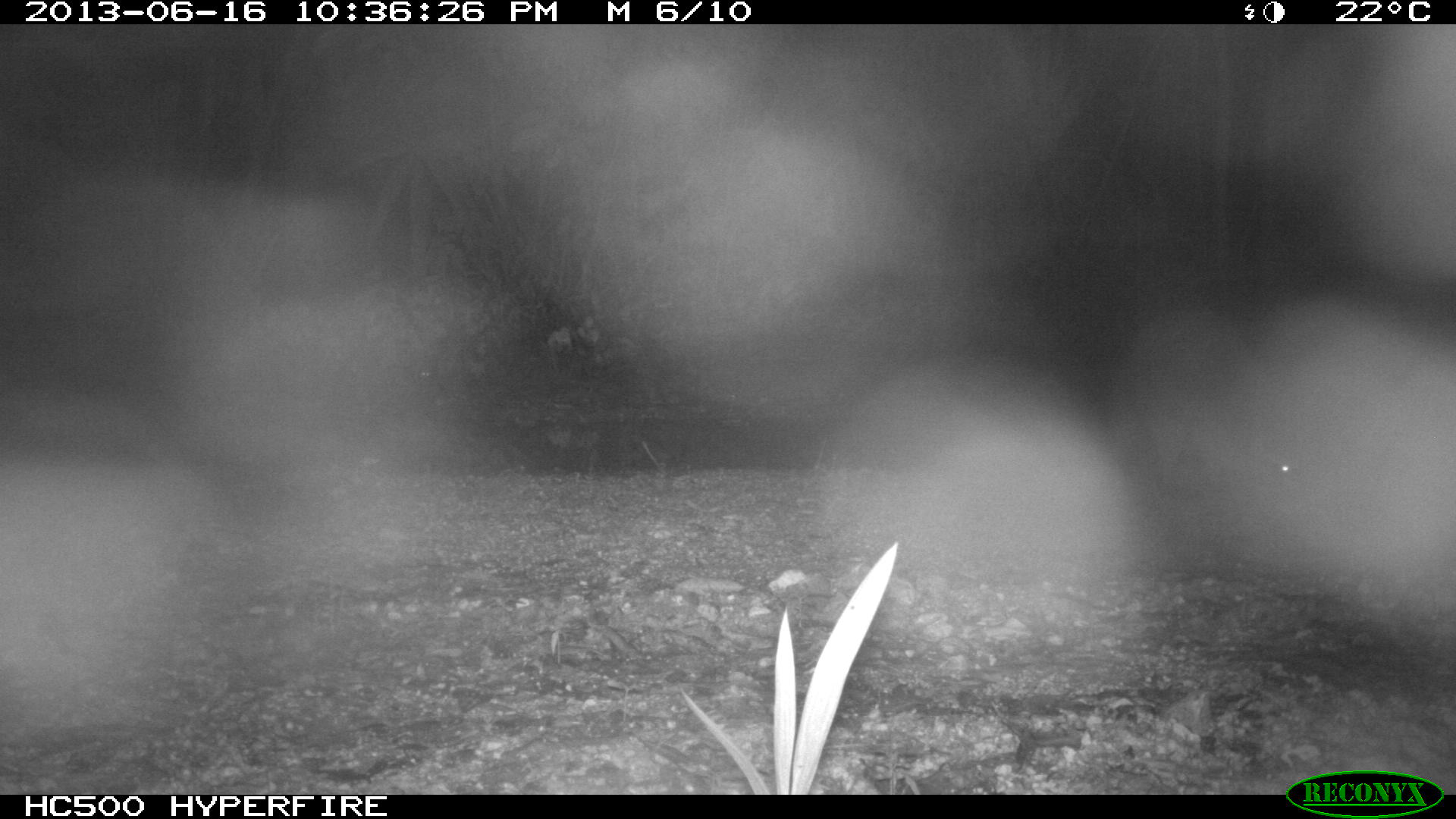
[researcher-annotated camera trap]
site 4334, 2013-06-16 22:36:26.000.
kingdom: Animalia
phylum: Chordata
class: Mammalia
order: Carnivora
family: Procyonidae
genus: Procyon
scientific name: Procyon lotor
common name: common raccoon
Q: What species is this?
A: Procyon lotor (common raccoon).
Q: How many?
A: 1.